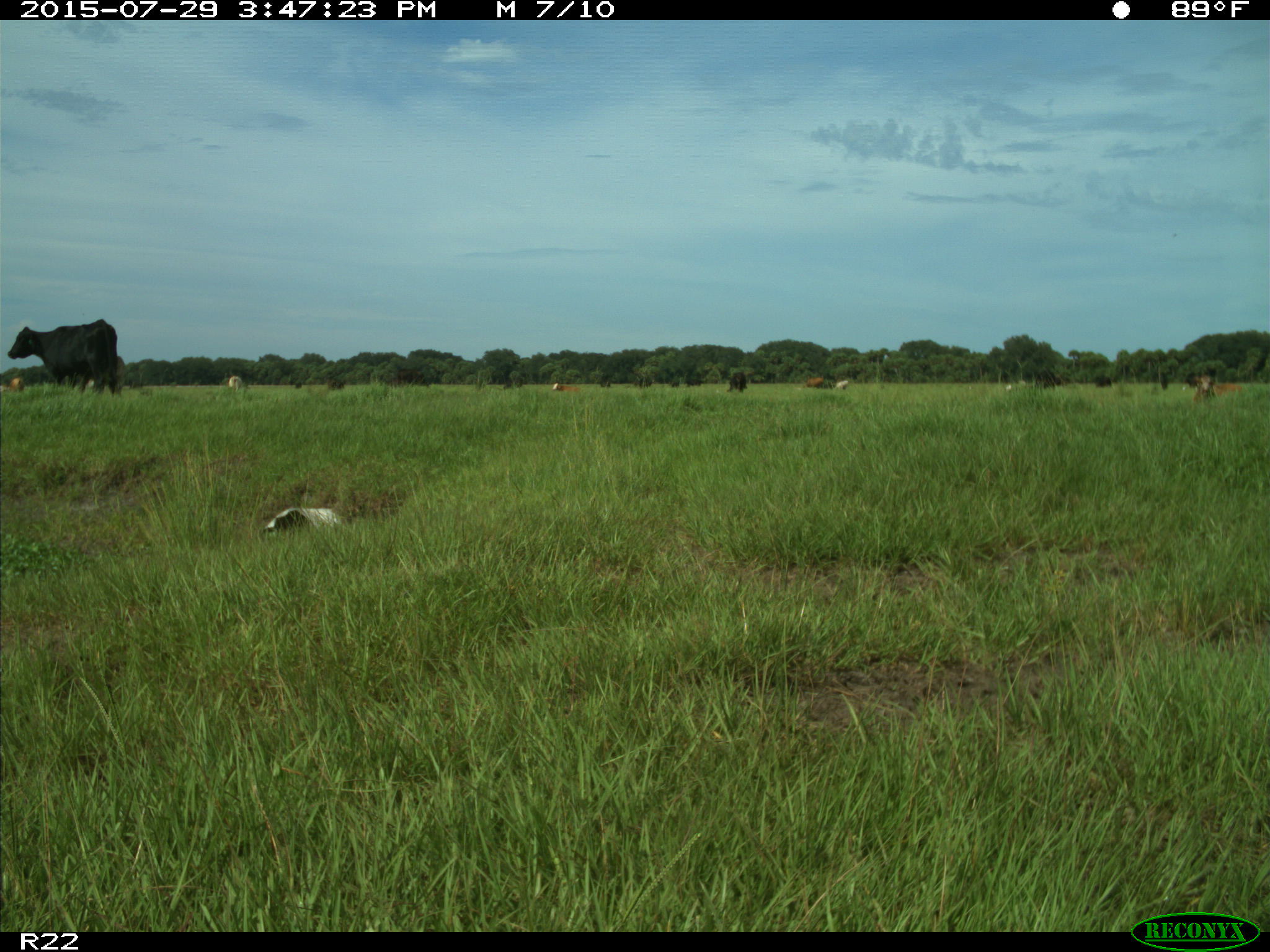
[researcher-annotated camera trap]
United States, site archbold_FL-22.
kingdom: Animalia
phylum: Chordata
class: Mammalia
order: Artiodactyla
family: Bovidae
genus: Bos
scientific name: Bos taurus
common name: domestic cow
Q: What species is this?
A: Bos taurus (domestic cow).